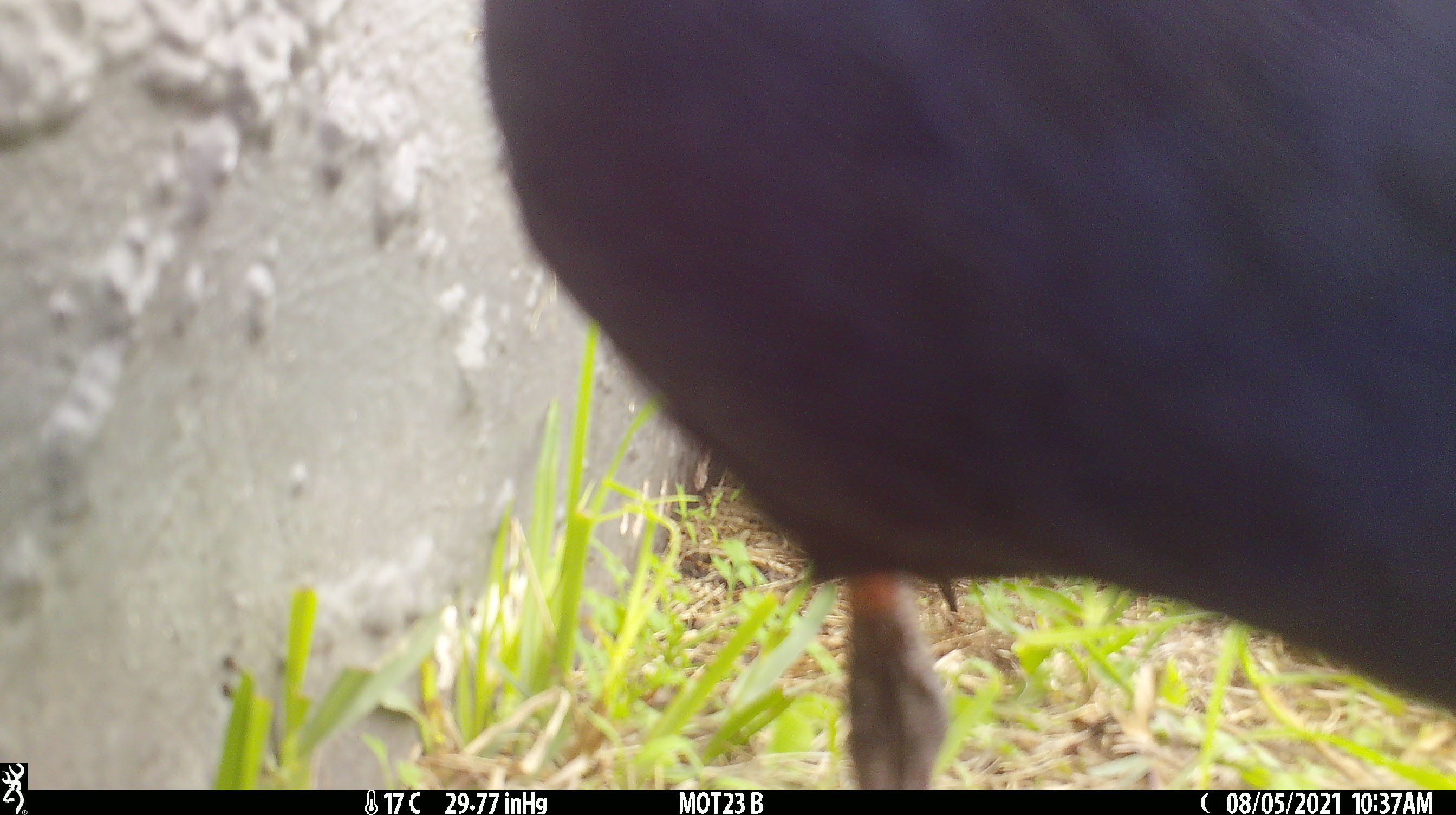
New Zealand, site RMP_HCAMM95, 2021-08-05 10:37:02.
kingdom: Animalia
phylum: Chordata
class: Aves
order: Gruiformes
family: Rallidae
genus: Porphyrio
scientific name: Porphyrio melanotus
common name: australasian swamphen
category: pukeko